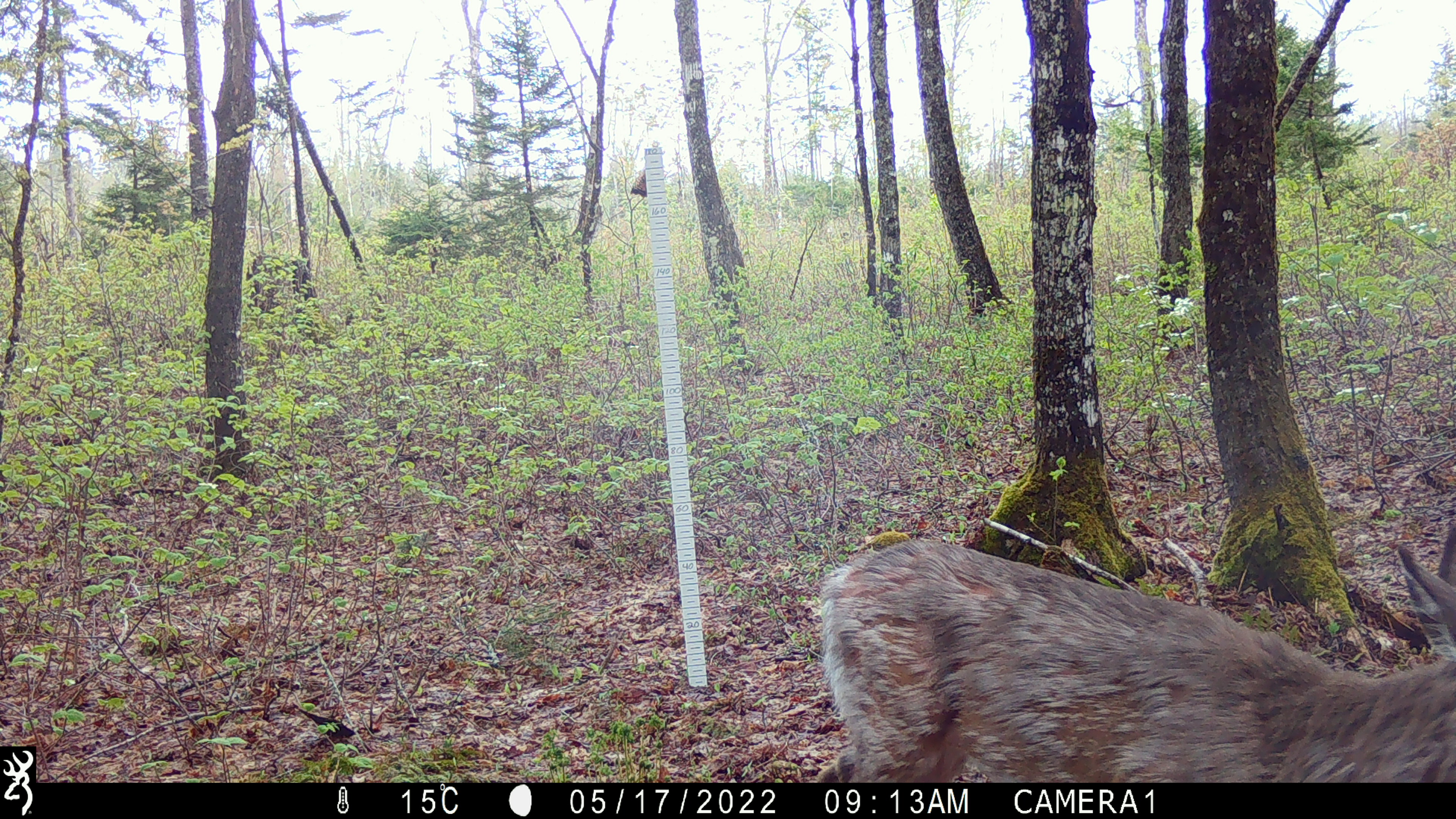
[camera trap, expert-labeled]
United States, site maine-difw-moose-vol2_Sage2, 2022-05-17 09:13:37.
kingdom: Animalia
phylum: Chordata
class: Mammalia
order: Artiodactyla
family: Cervidae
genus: Odocoileus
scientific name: Odocoileus virginianus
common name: white-tailed deer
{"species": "white-tailed deer (Odocoileus virginianus)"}